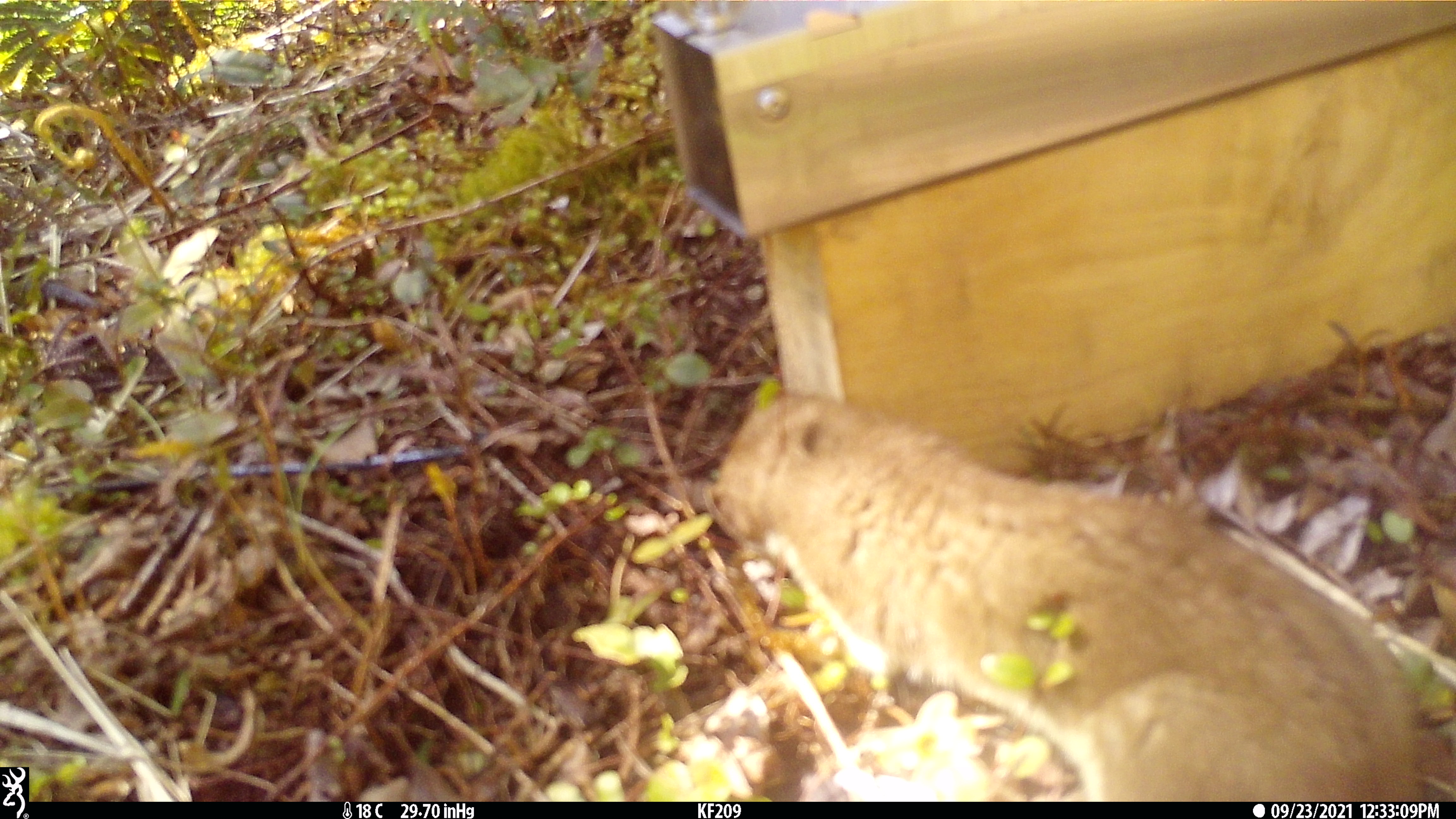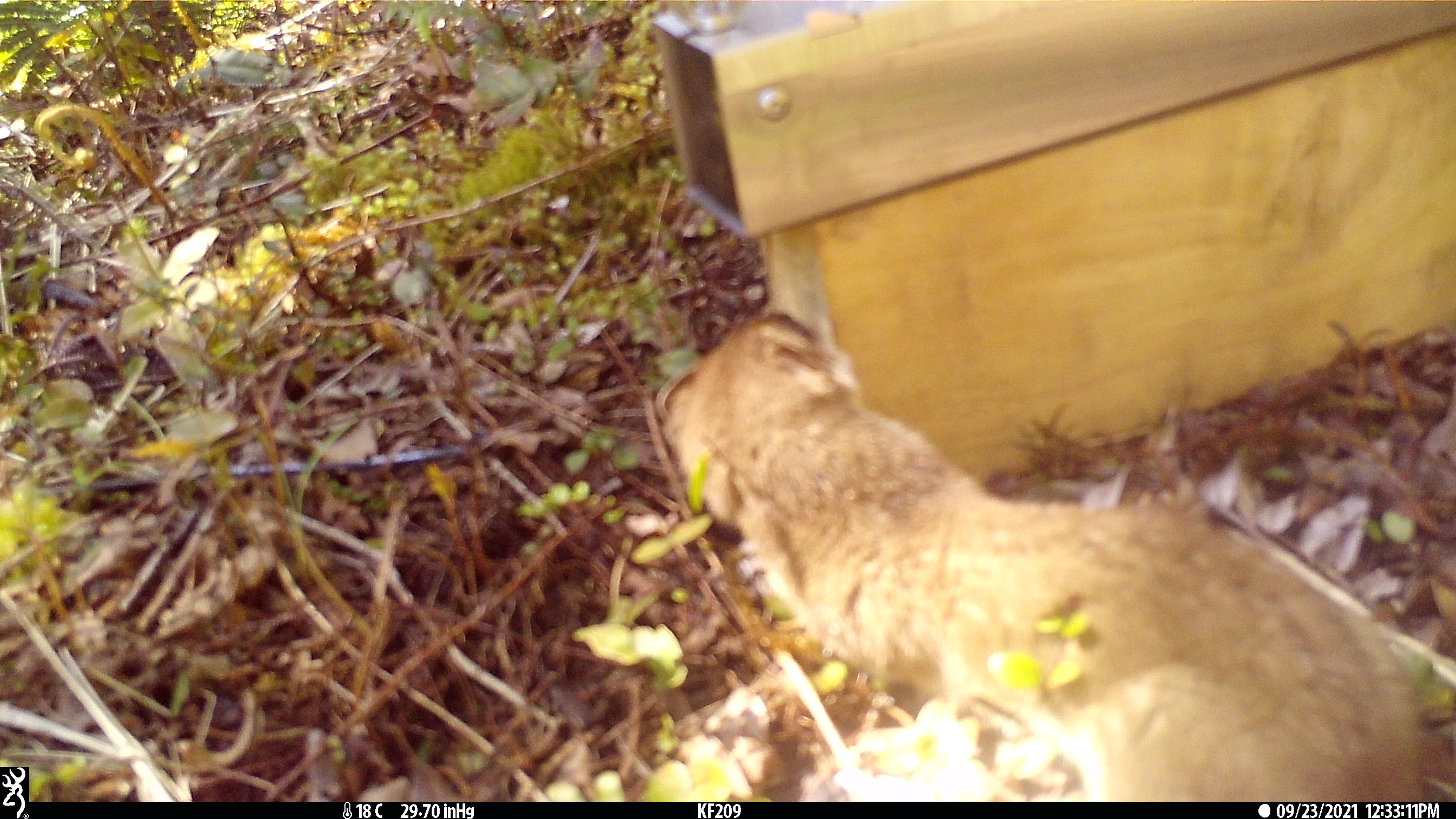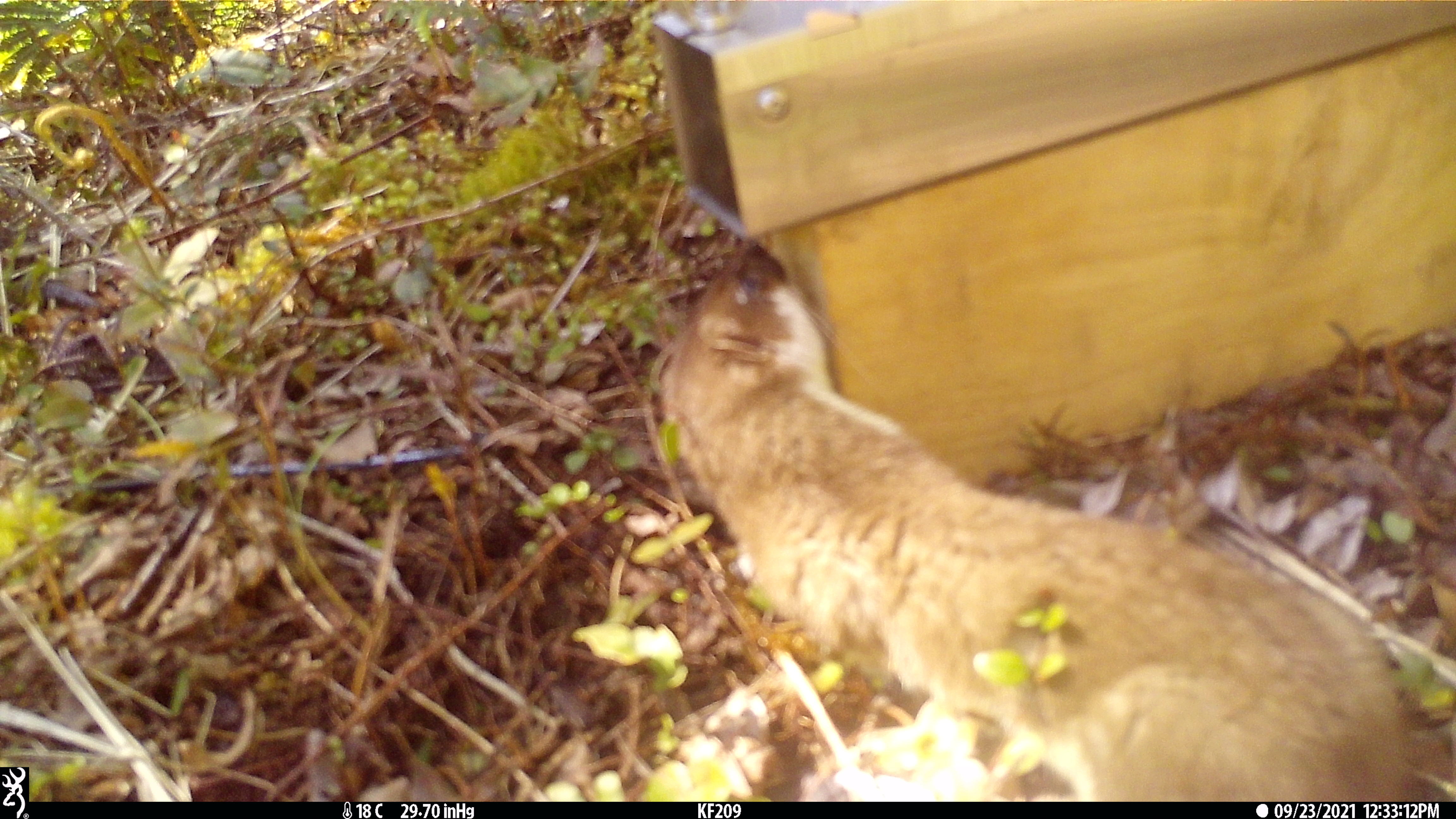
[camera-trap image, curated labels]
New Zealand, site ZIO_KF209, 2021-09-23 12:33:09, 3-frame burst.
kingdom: Animalia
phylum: Chordata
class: Mammalia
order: Carnivora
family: Mustelidae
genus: Mustela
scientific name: Mustela erminea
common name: stoat